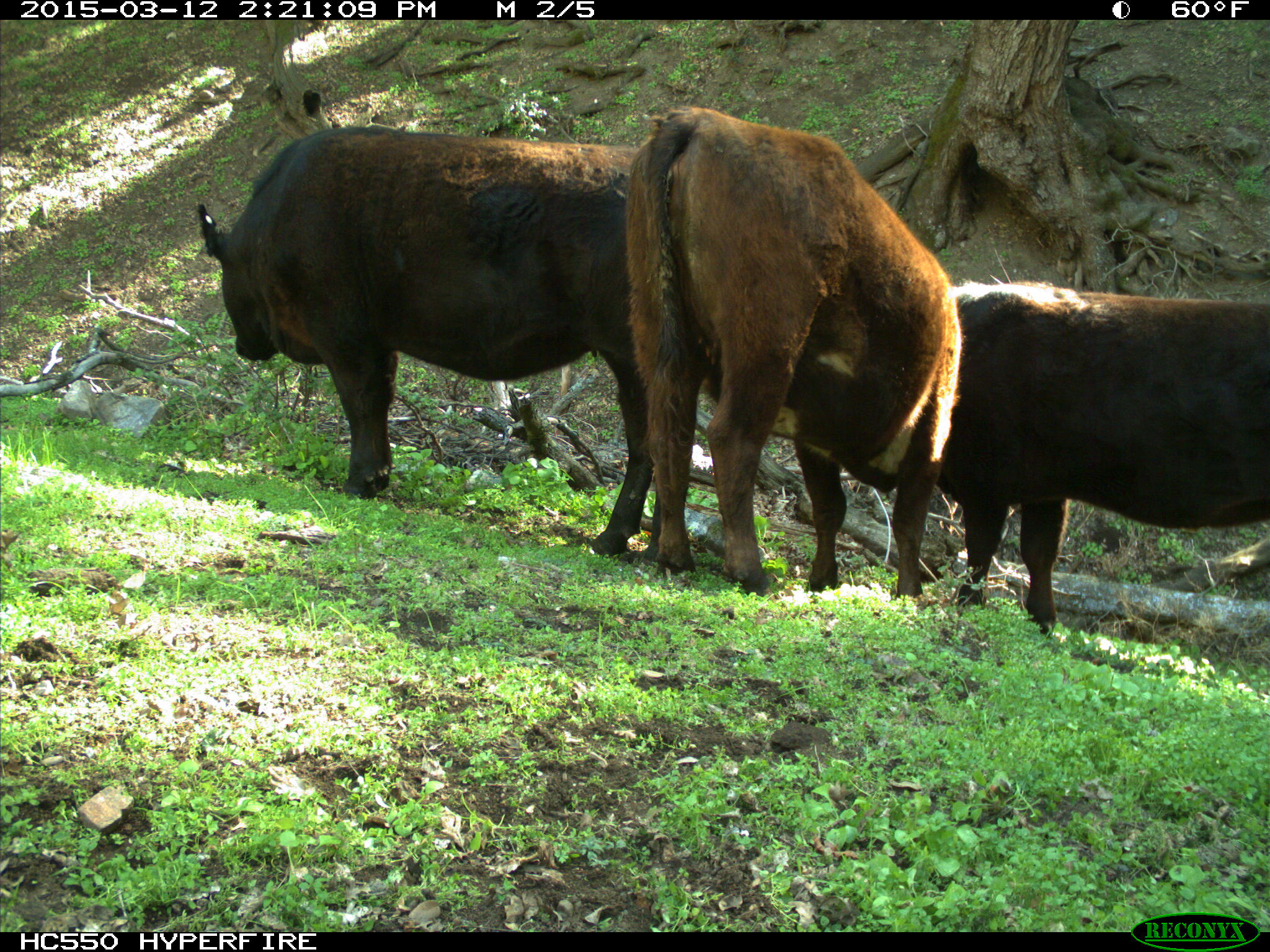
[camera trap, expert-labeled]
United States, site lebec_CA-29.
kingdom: Animalia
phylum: Chordata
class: Mammalia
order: Artiodactyla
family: Bovidae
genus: Bos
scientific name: Bos taurus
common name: domestic cow